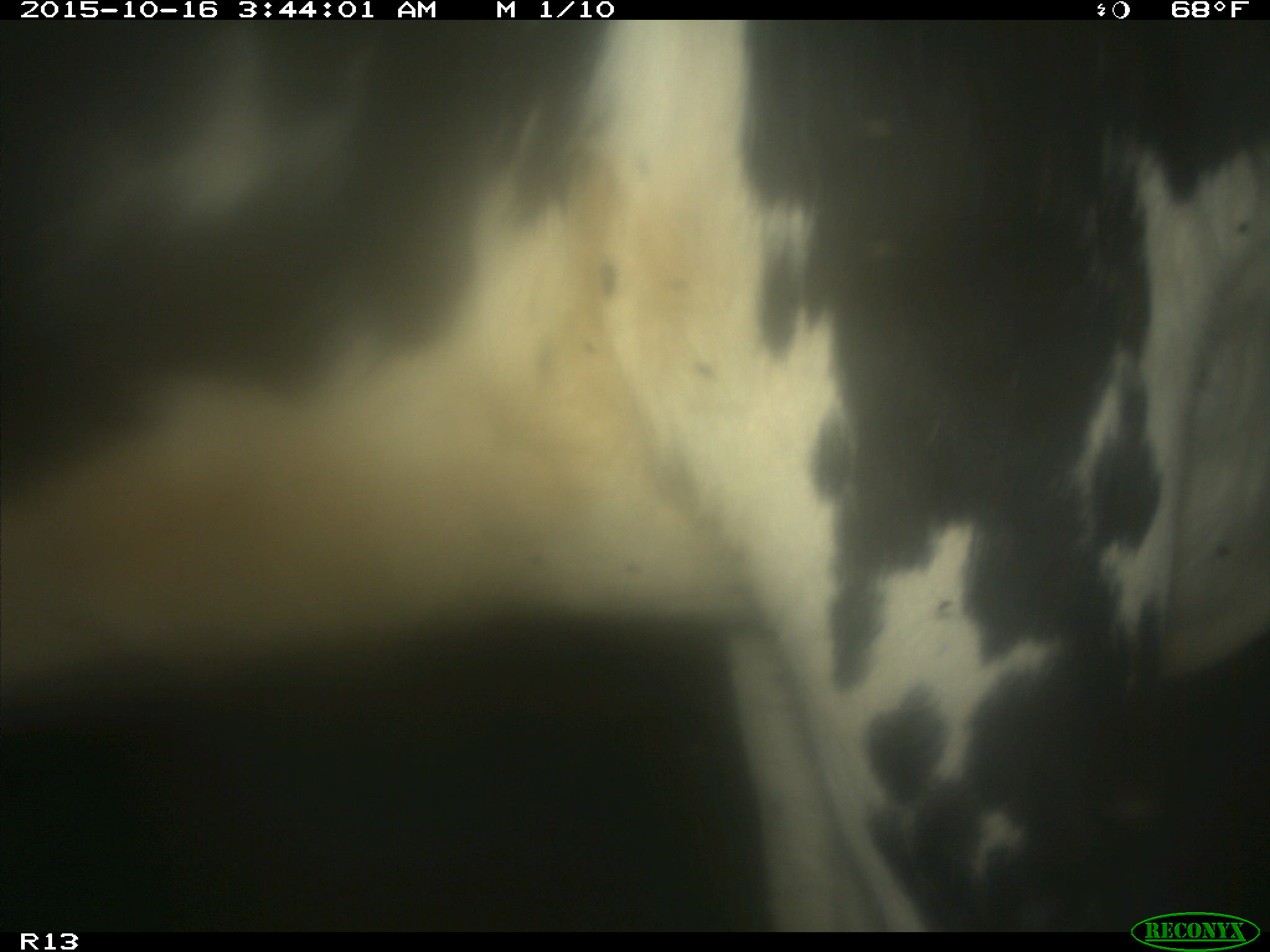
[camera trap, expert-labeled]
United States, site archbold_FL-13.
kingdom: Animalia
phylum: Chordata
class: Mammalia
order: Artiodactyla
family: Bovidae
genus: Bos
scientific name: Bos taurus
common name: domestic cow